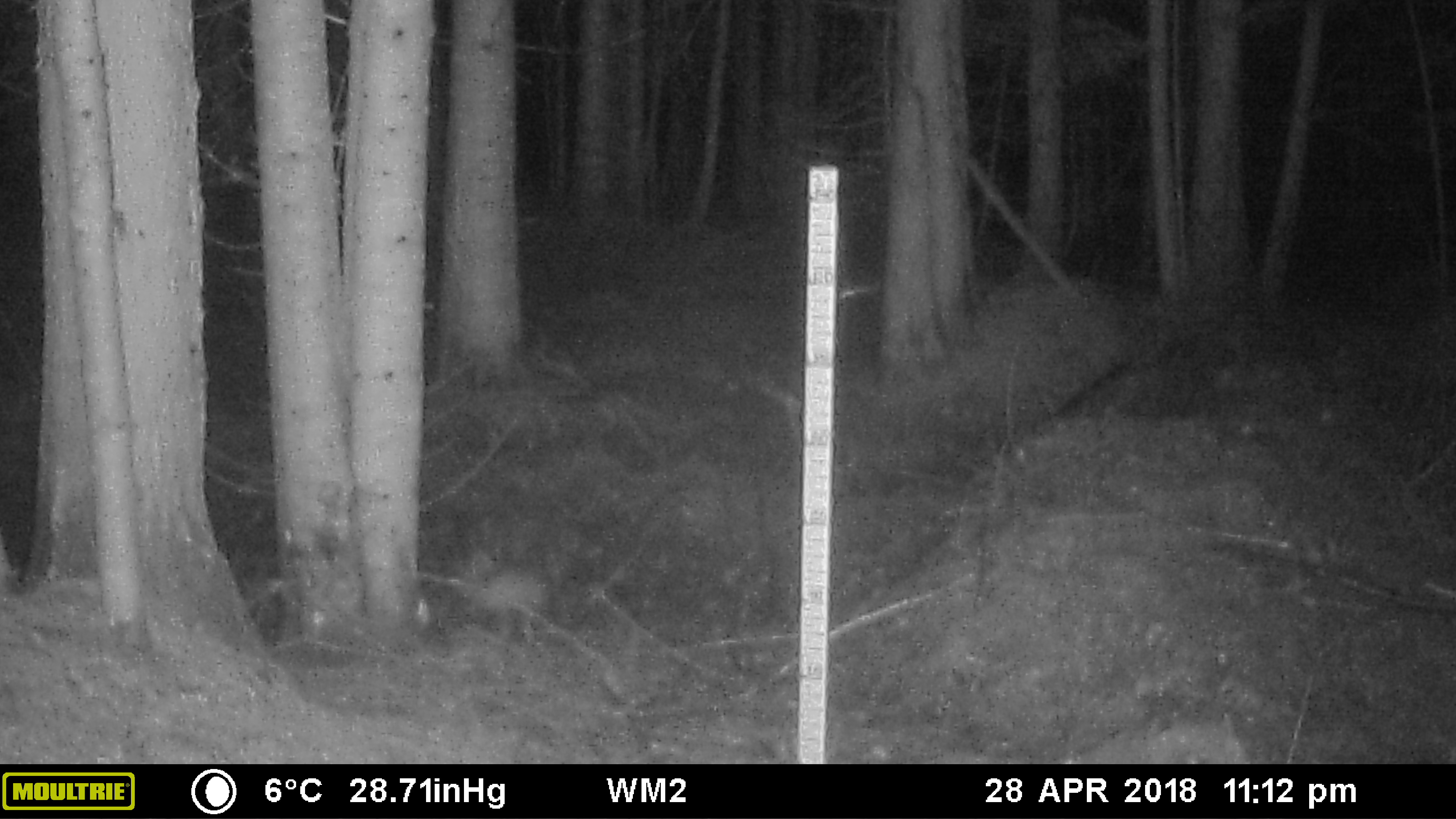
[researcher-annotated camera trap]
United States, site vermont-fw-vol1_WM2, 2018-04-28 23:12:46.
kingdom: Animalia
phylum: Chordata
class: Mammalia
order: Lagomorpha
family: Leporidae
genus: Lepus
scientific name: Lepus americanus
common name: snowshoe hare